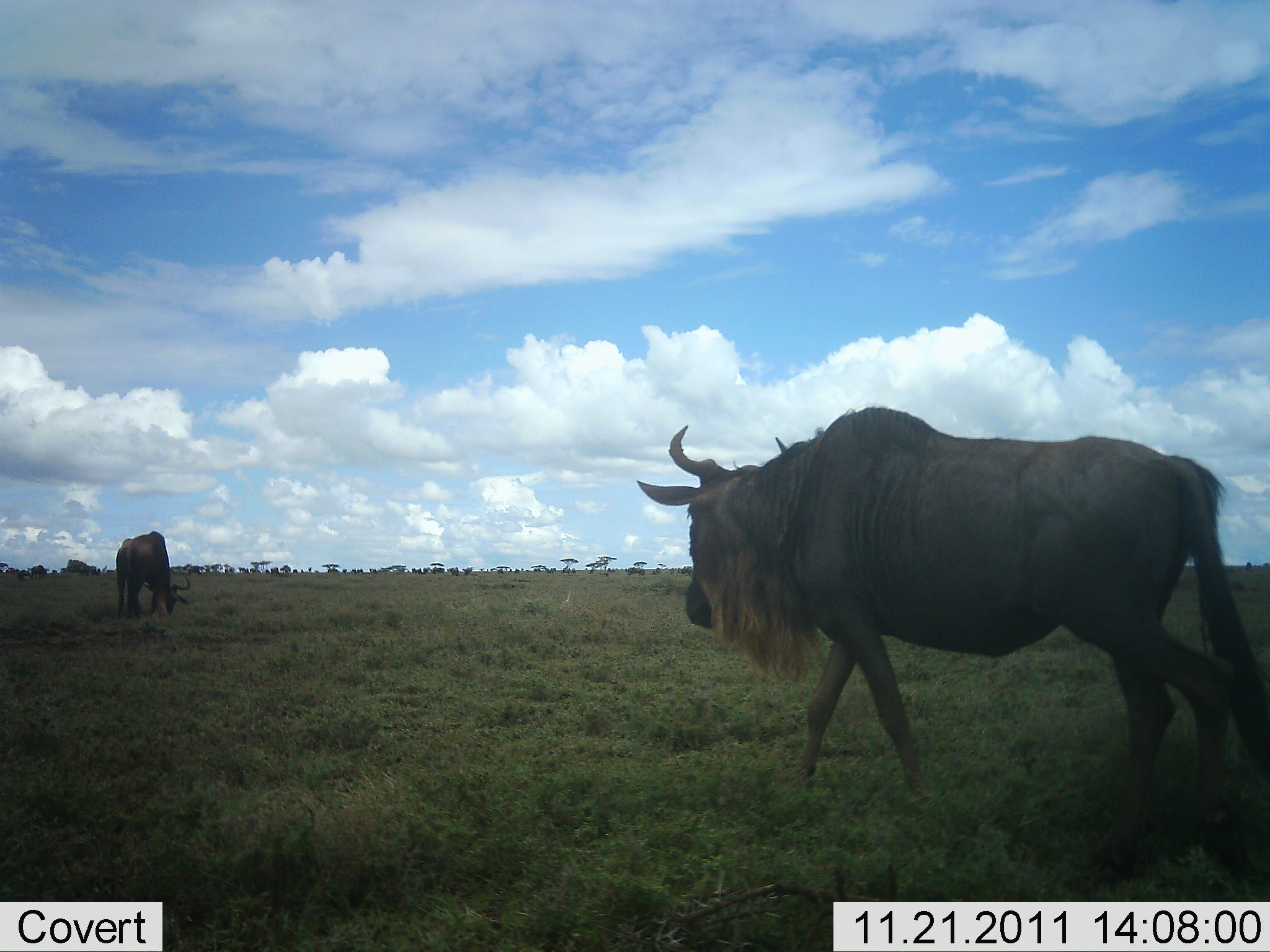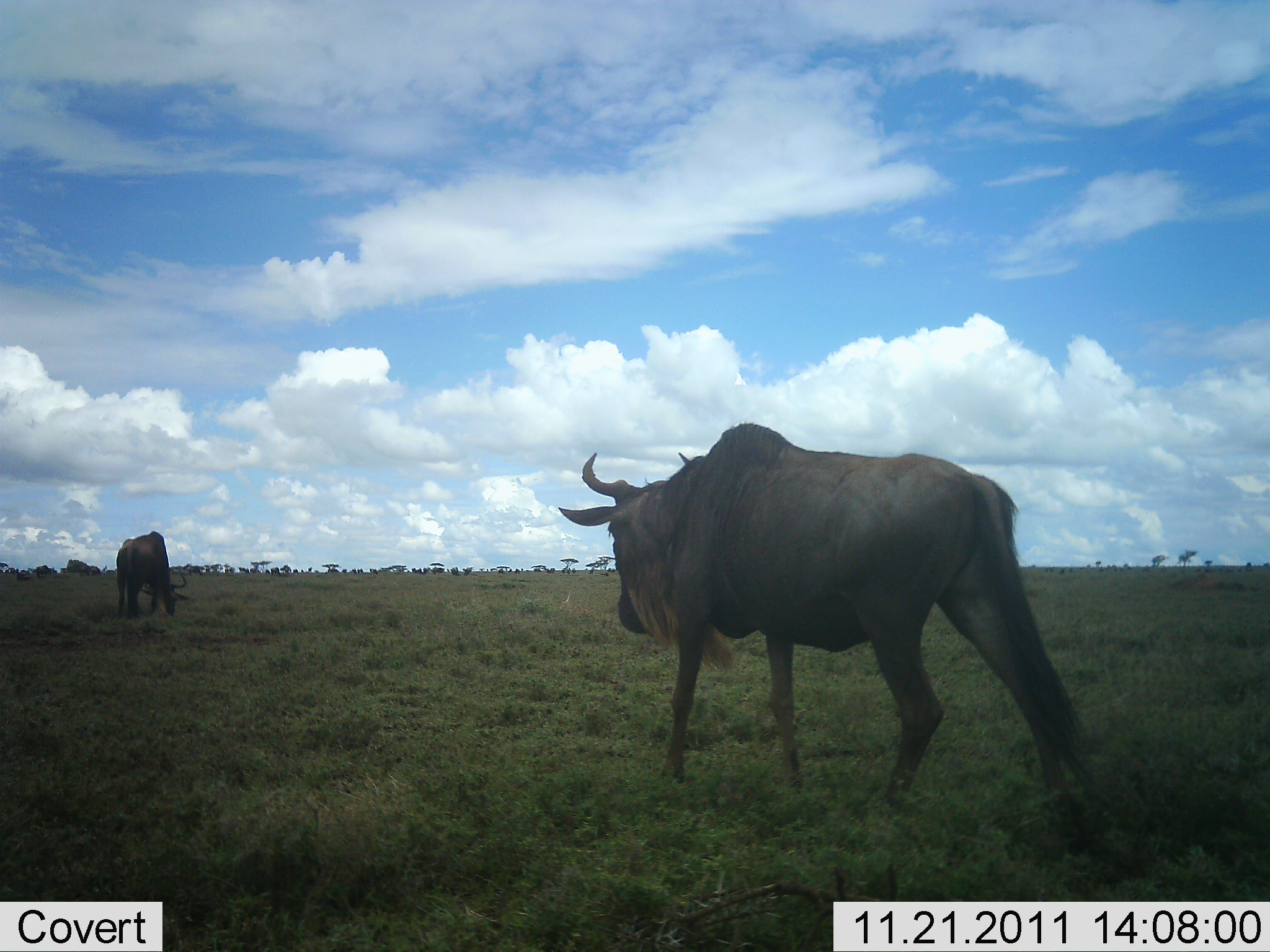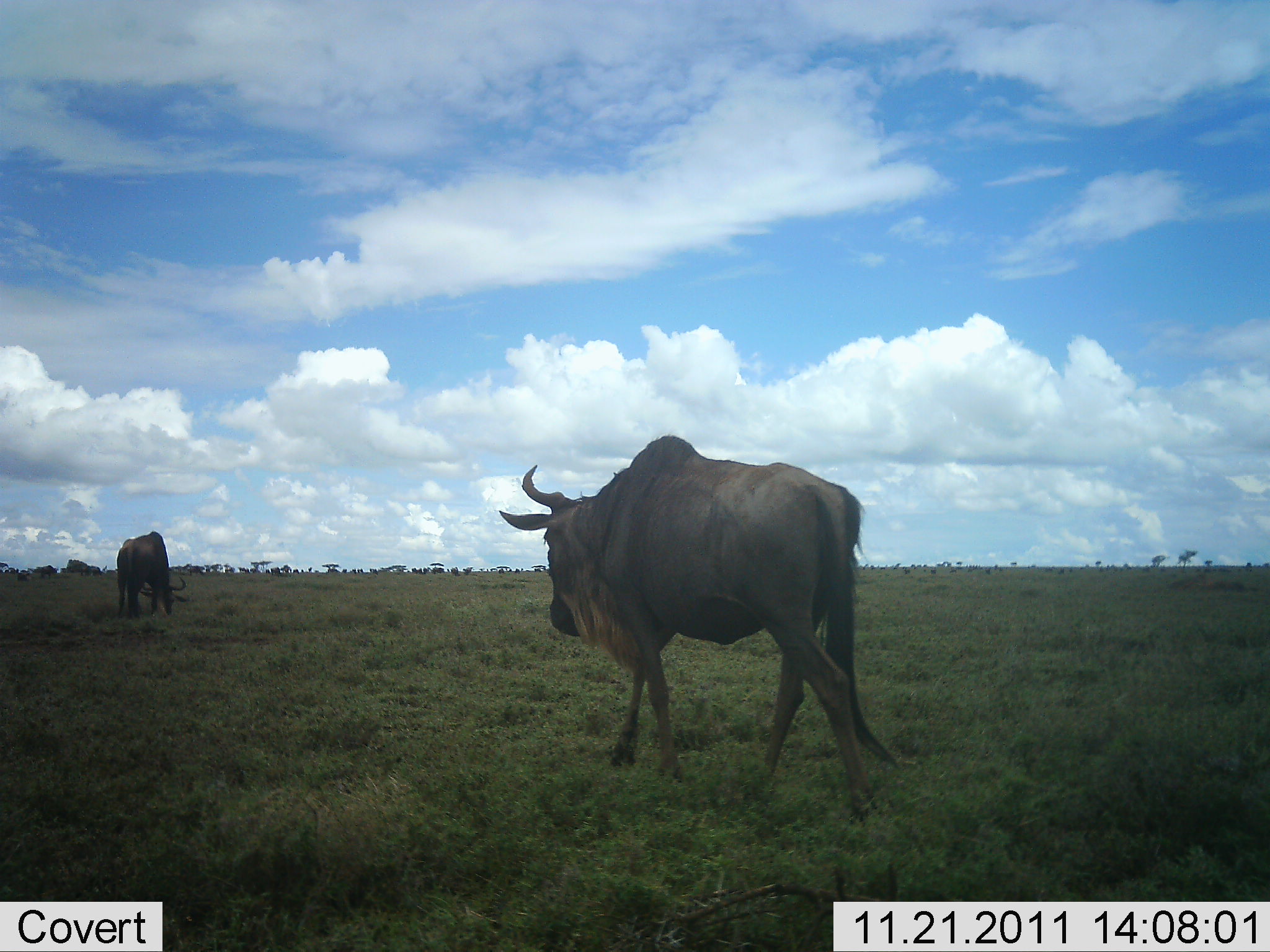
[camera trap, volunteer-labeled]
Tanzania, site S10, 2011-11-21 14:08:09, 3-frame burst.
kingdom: Animalia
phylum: Chordata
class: Mammalia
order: Artiodactyla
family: Bovidae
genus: Connochaetes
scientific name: Connochaetes taurinus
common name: blue wildebeest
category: wildebeest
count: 2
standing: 25%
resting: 0%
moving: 88%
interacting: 0%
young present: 0%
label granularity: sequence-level